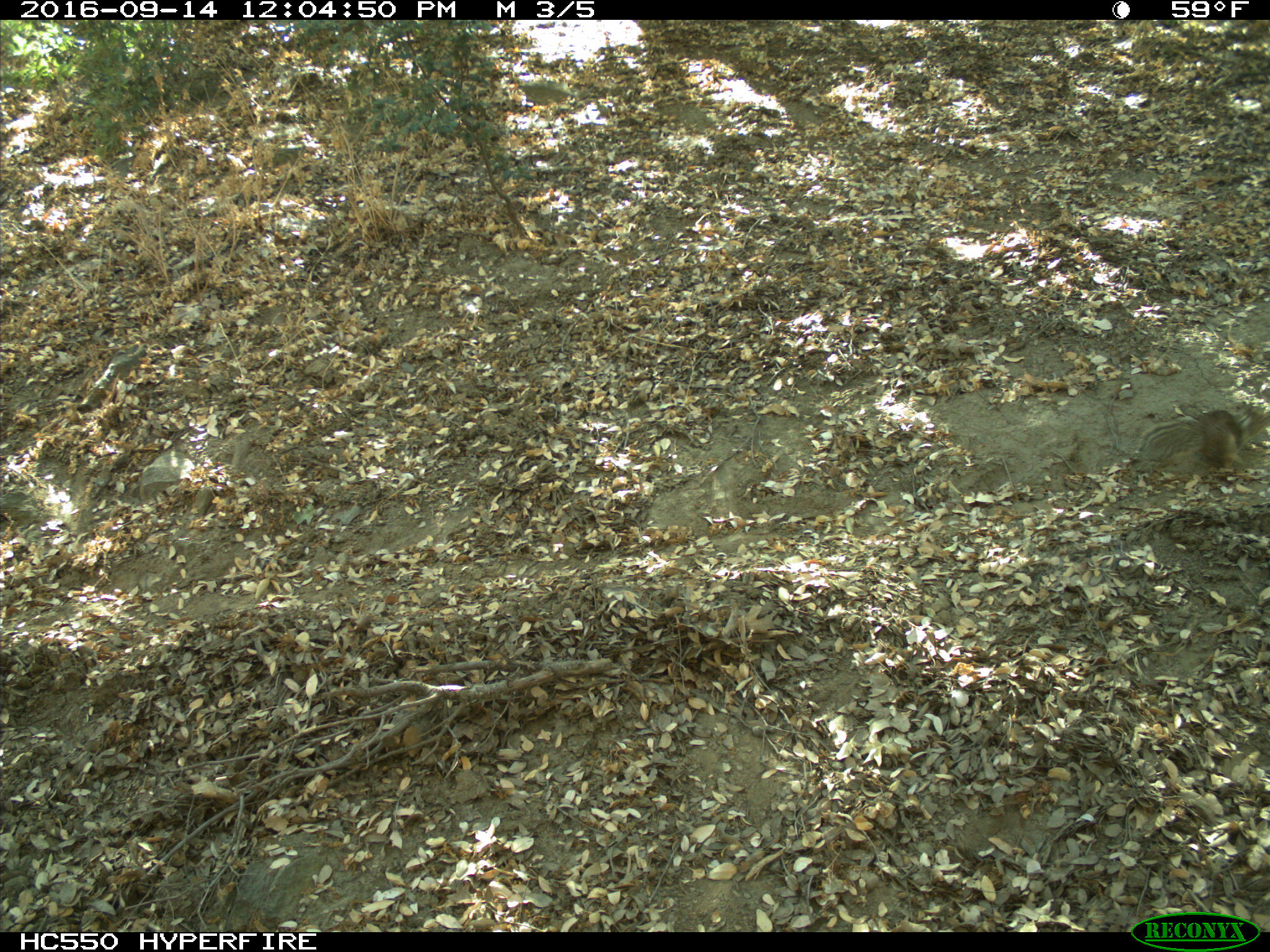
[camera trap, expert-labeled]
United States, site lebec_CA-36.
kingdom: Animalia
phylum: Chordata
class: Mammalia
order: Rodentia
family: Sciuridae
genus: Otospermophilus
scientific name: Otospermophilus beecheyi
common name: california ground squirrel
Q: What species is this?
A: Otospermophilus beecheyi (california ground squirrel).